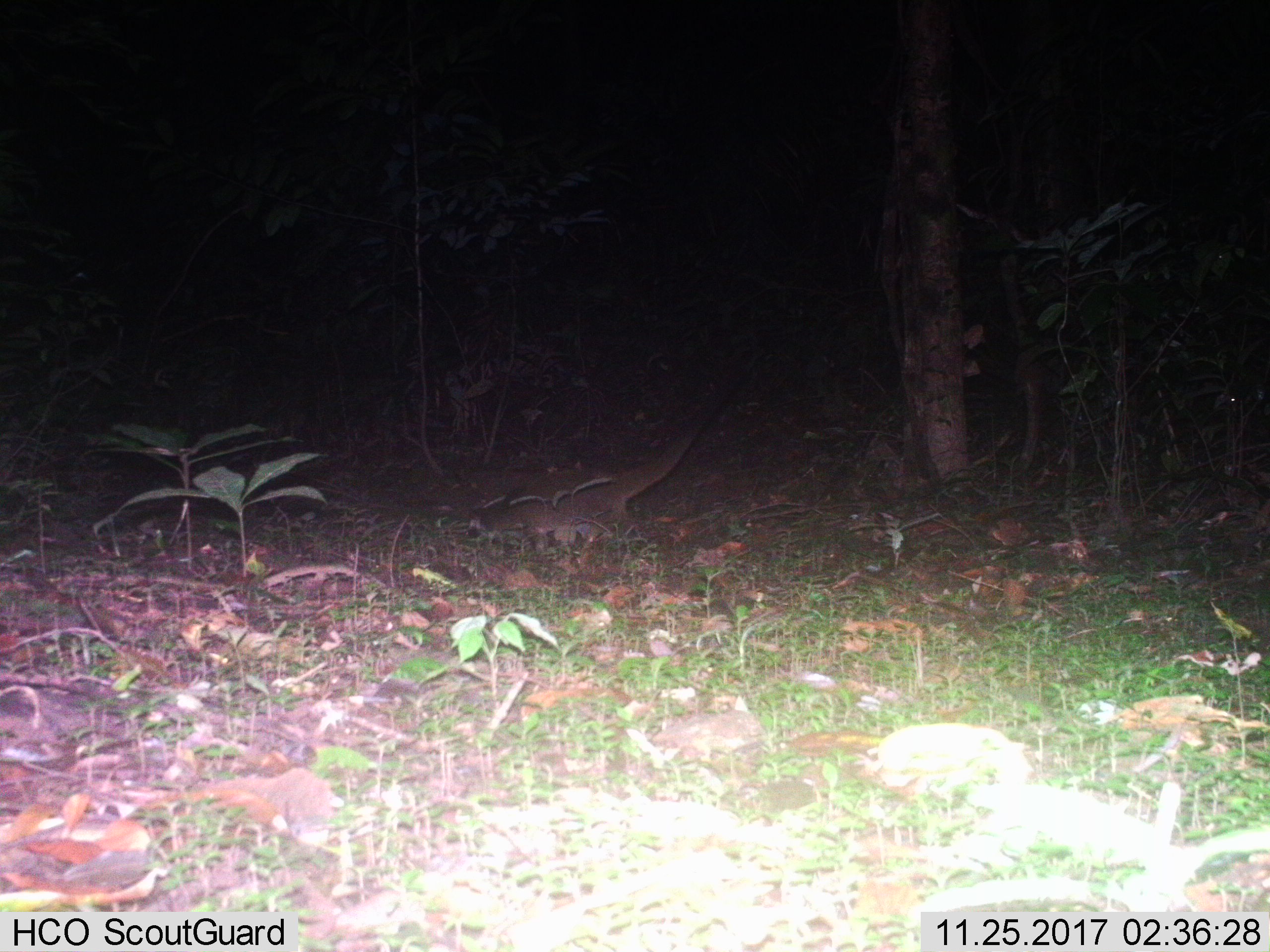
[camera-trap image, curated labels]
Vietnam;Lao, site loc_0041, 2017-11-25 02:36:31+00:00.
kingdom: Animalia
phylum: Chordata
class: Mammalia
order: Carnivora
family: Viverridae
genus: Paguma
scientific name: Paguma larvata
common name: masked palm civet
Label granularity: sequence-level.